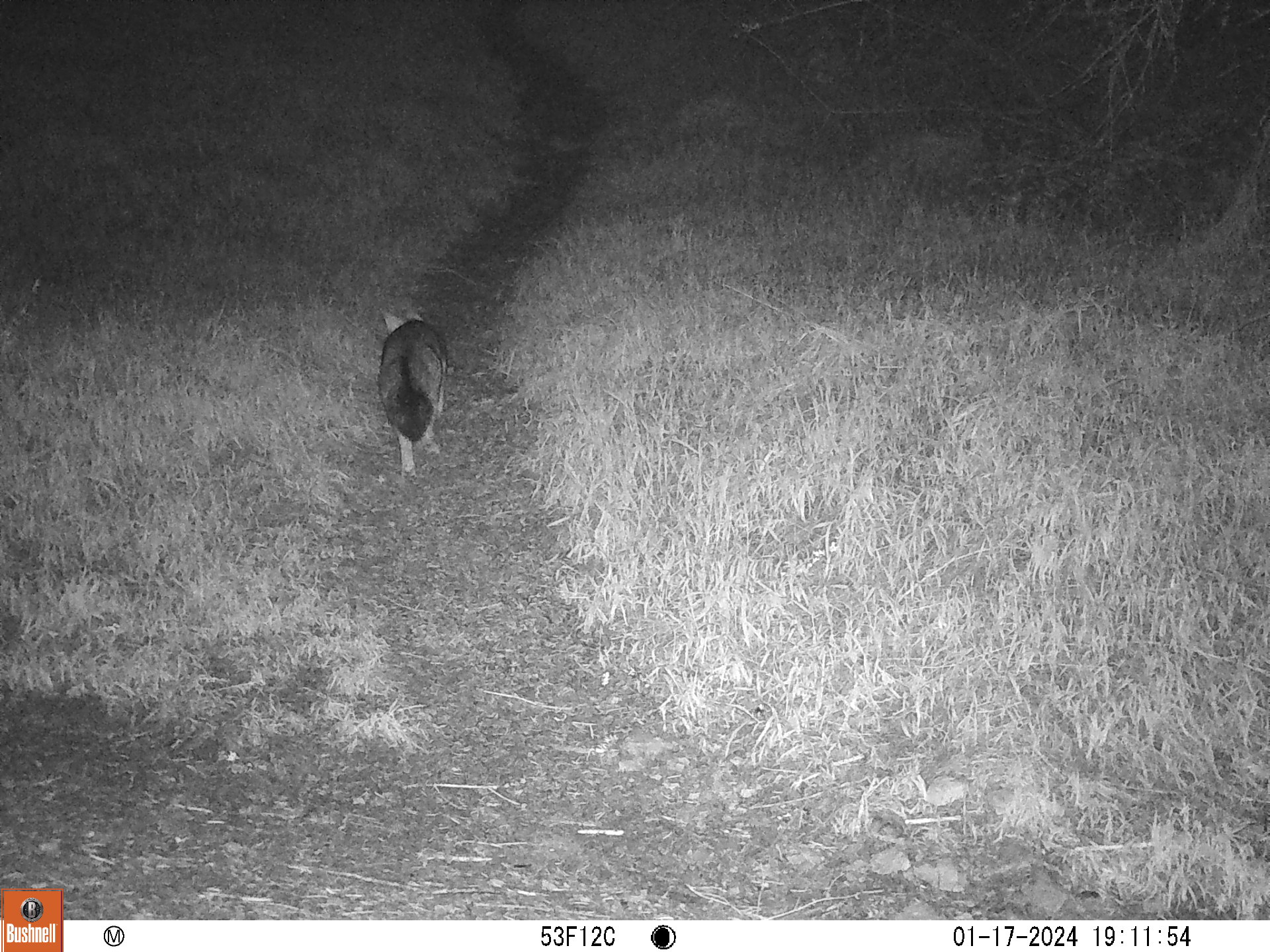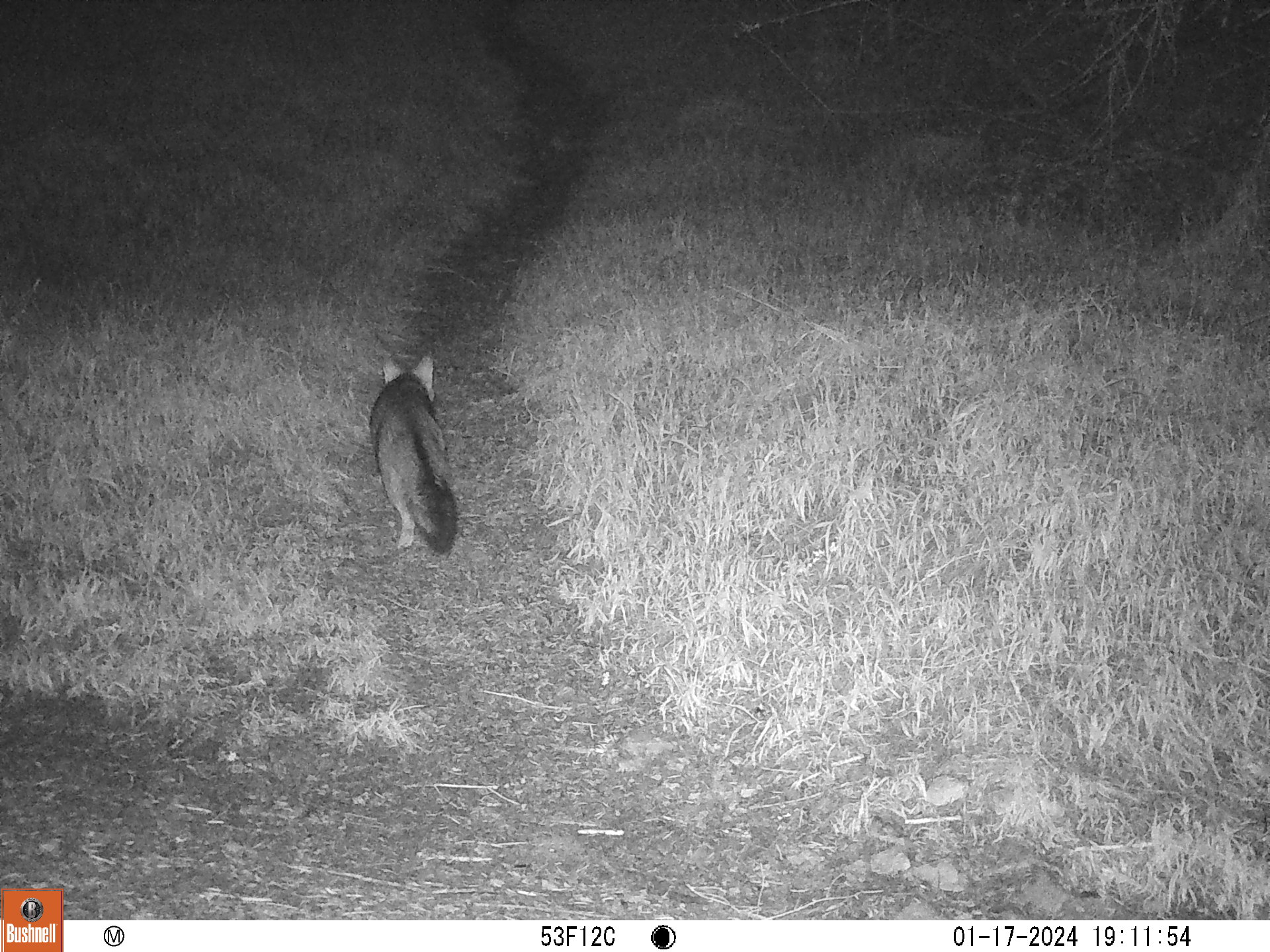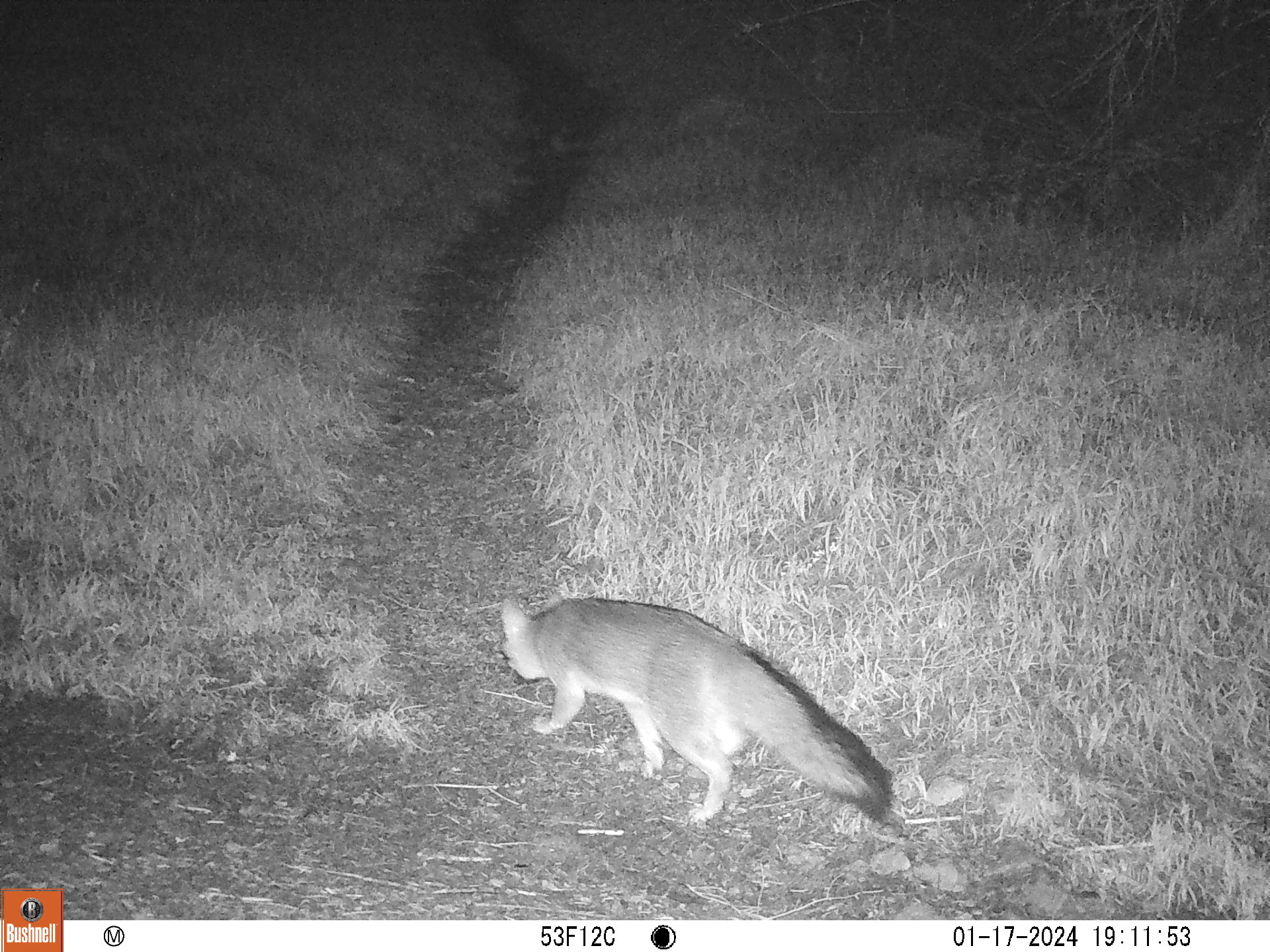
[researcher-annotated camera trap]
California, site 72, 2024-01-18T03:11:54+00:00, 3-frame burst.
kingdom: Animalia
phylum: Chordata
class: Mammalia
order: Carnivora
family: Canidae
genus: Urocyon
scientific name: Urocyon cinereoargenteus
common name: gray fox